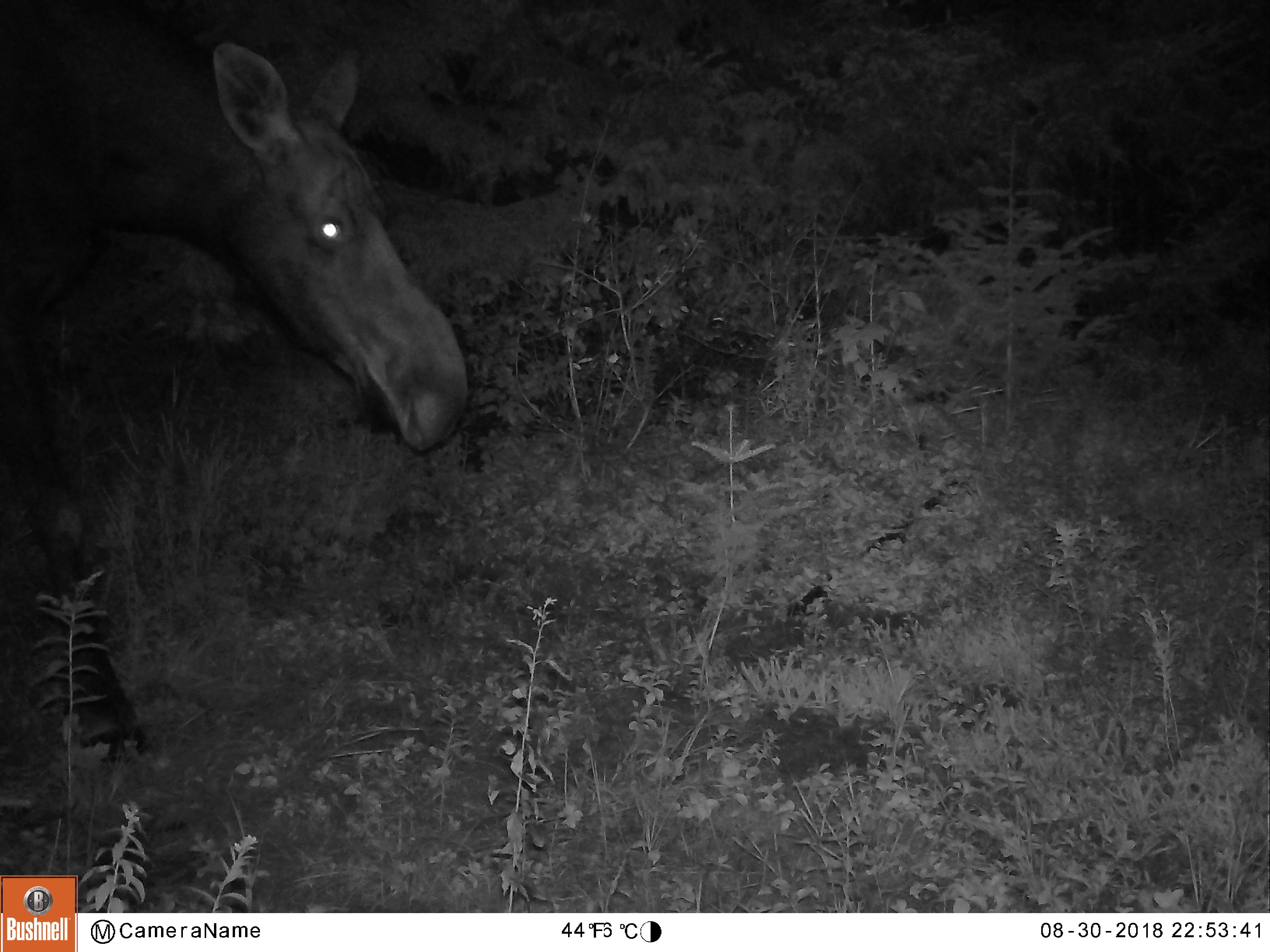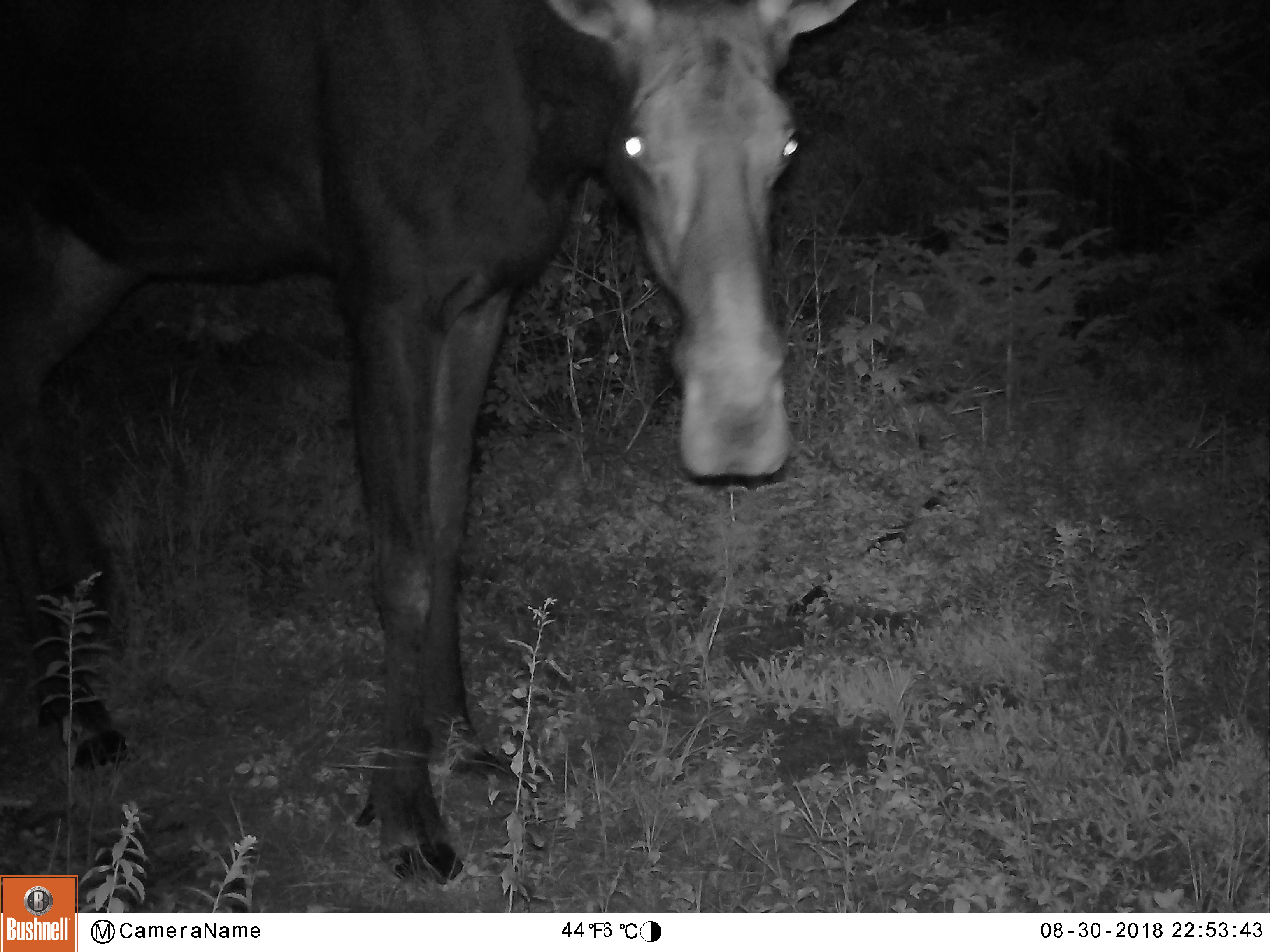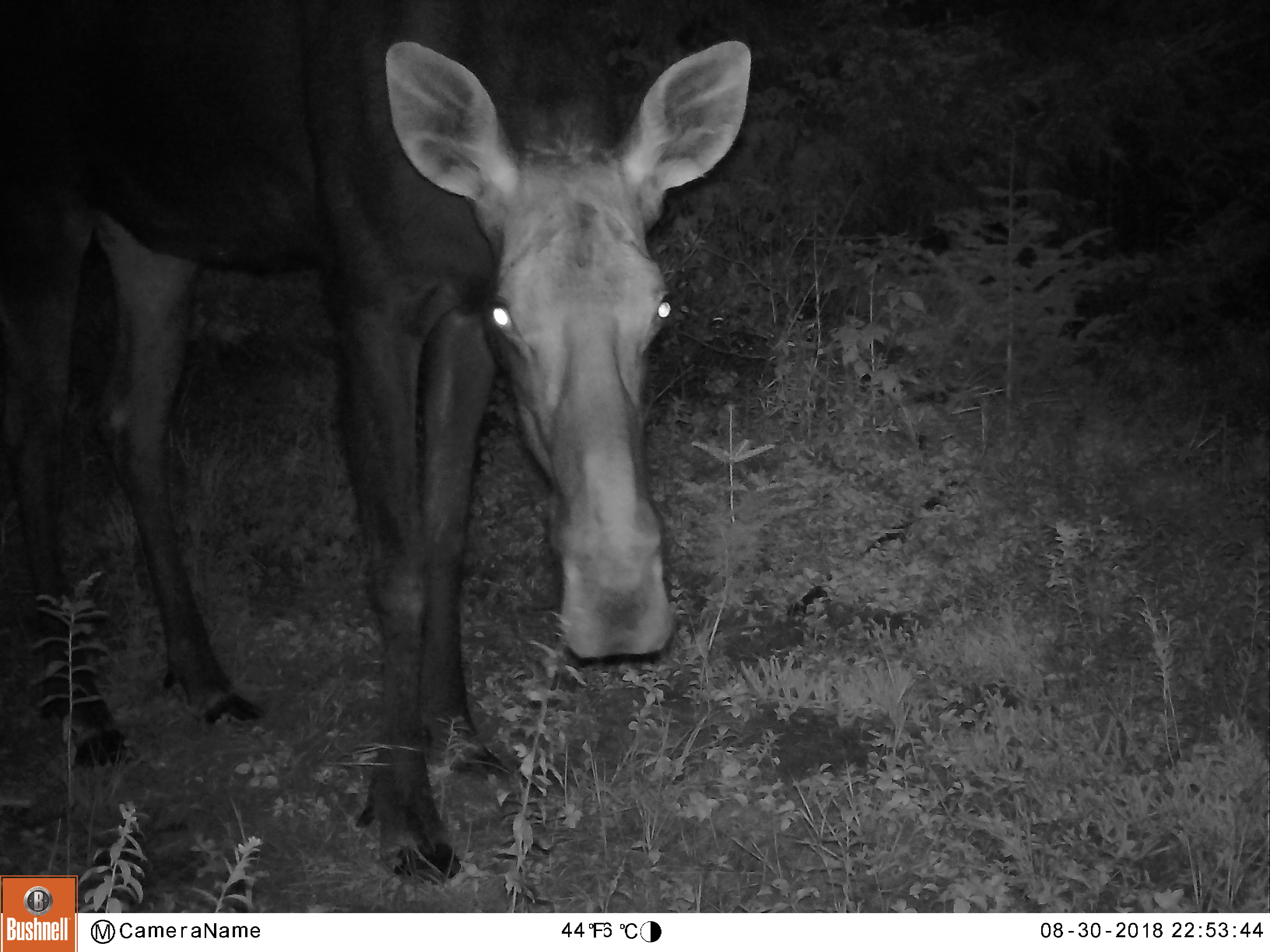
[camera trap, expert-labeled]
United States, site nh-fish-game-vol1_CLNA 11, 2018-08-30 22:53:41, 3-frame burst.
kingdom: Animalia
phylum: Chordata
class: Mammalia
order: Artiodactyla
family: Cervidae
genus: Alces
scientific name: Alces alces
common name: moose